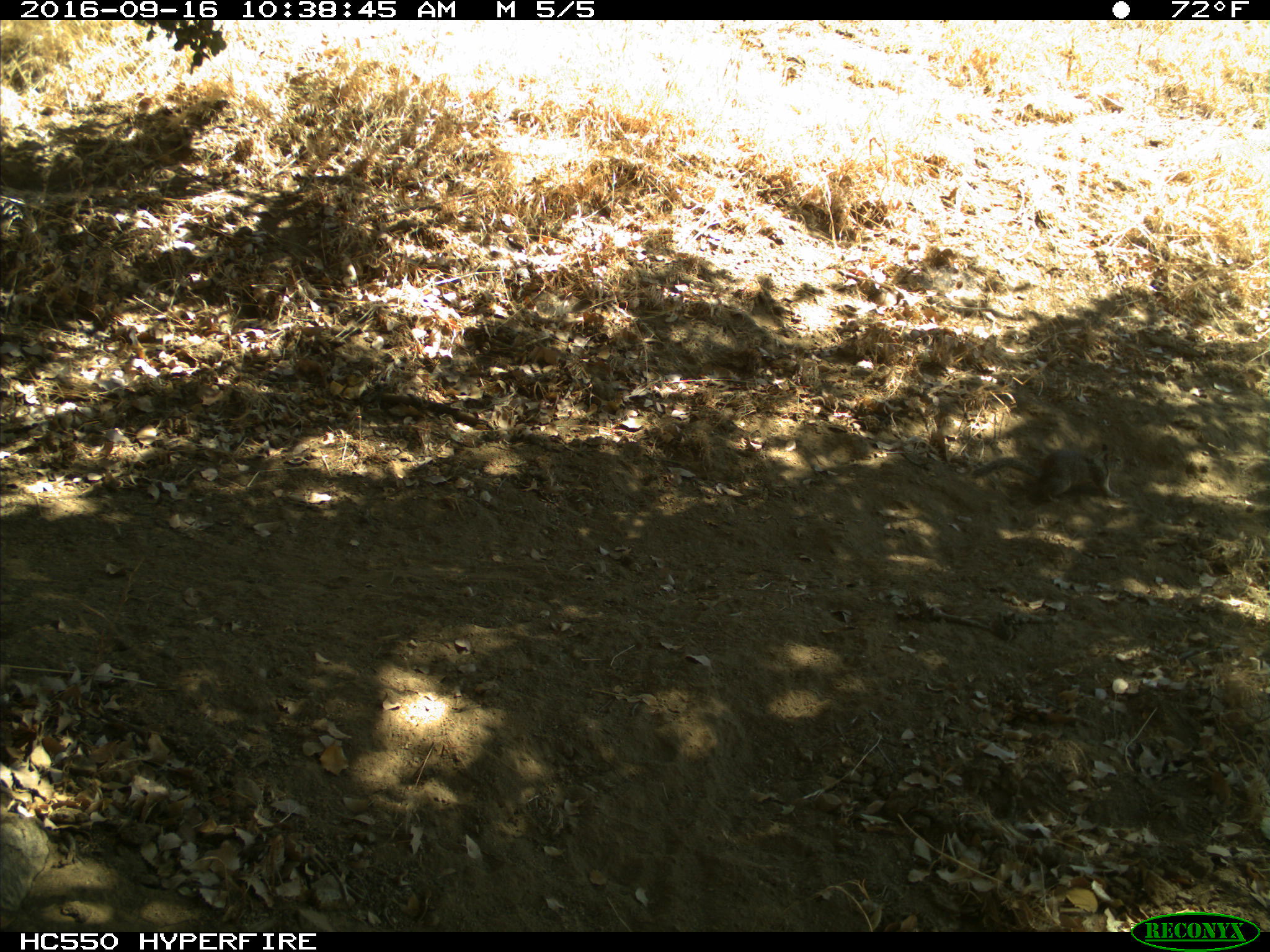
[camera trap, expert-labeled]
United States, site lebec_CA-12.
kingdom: Animalia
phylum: Chordata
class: Mammalia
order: Rodentia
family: Sciuridae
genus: Otospermophilus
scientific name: Otospermophilus beecheyi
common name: california ground squirrel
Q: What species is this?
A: Otospermophilus beecheyi (california ground squirrel).